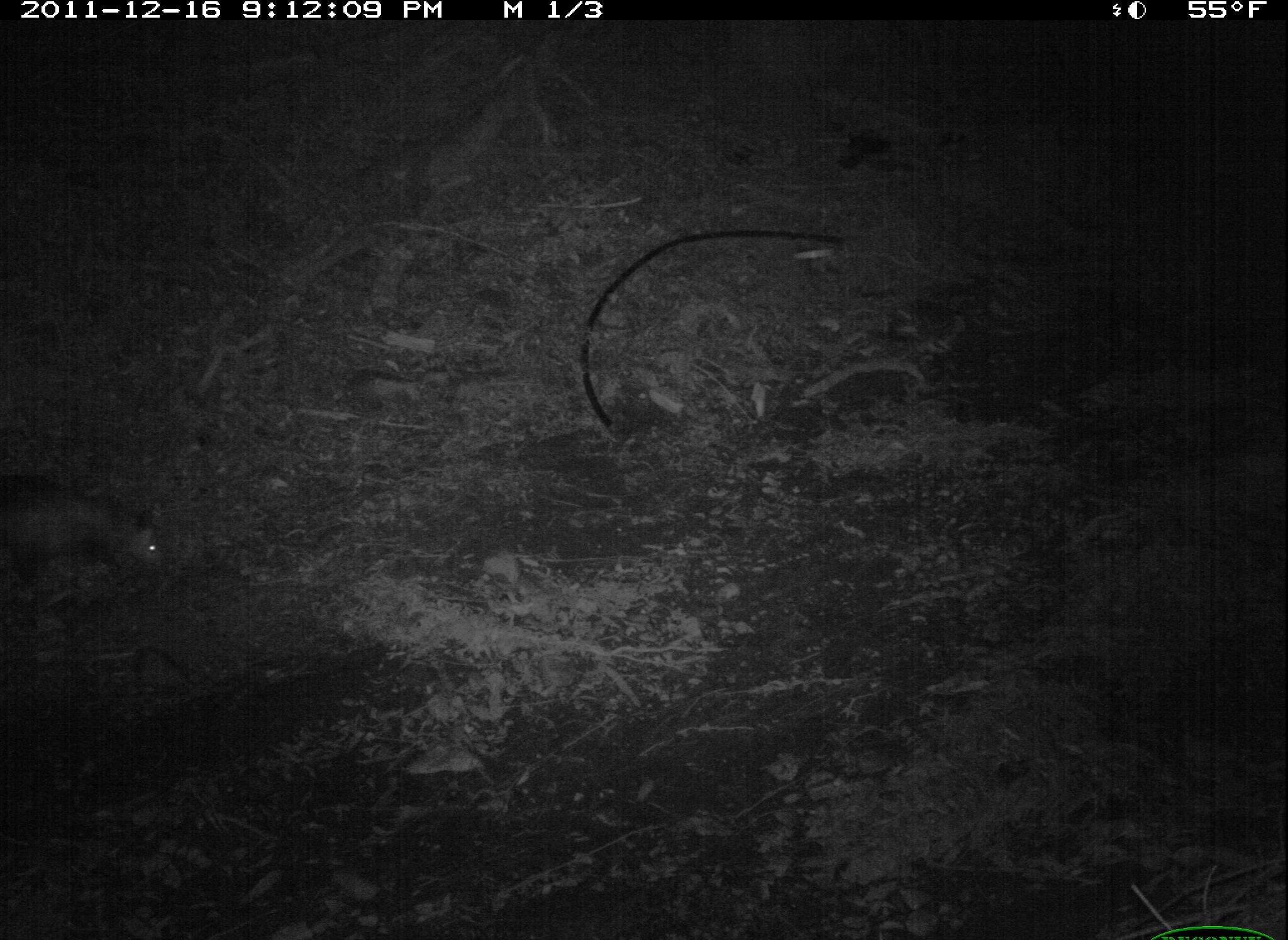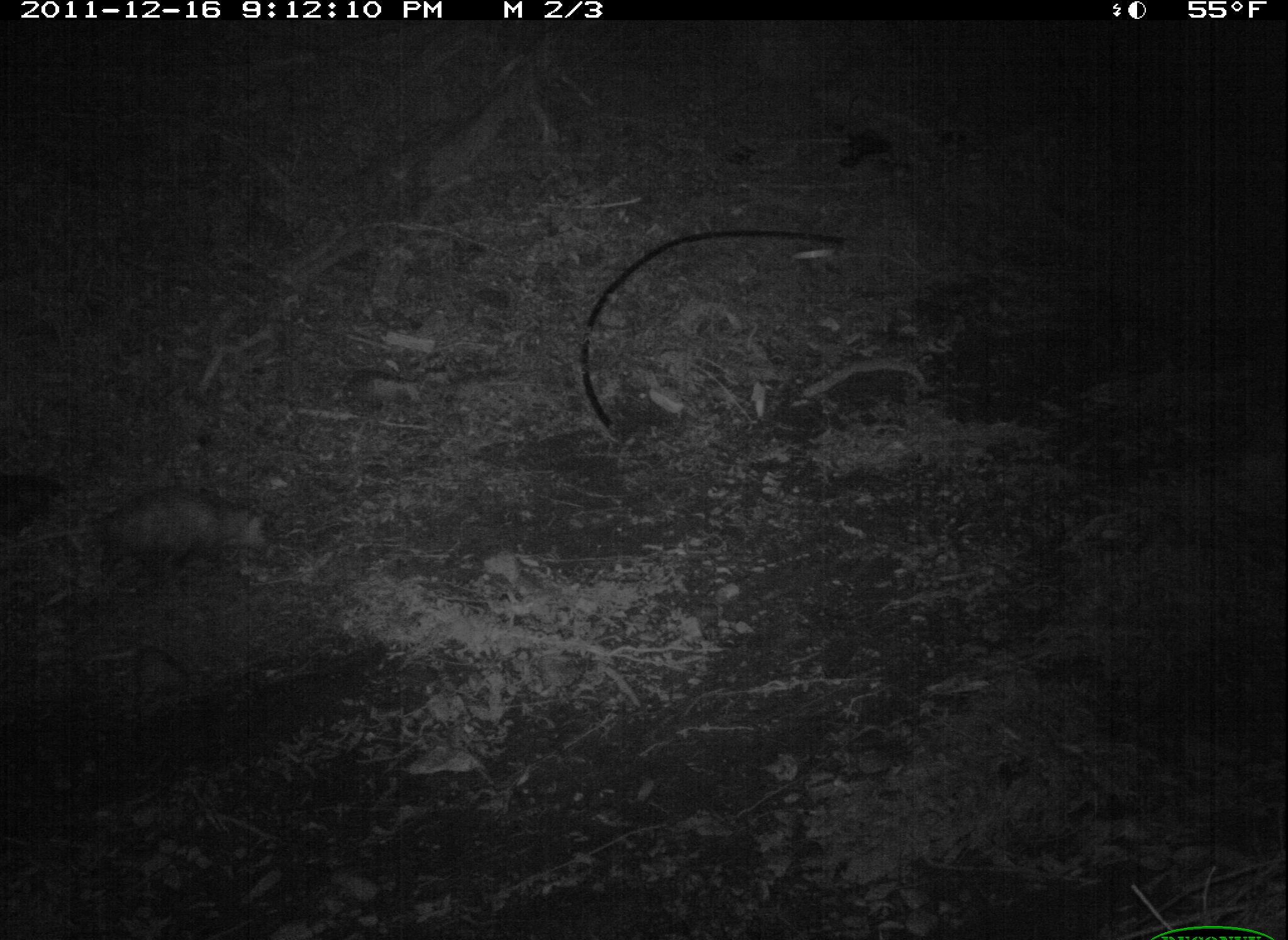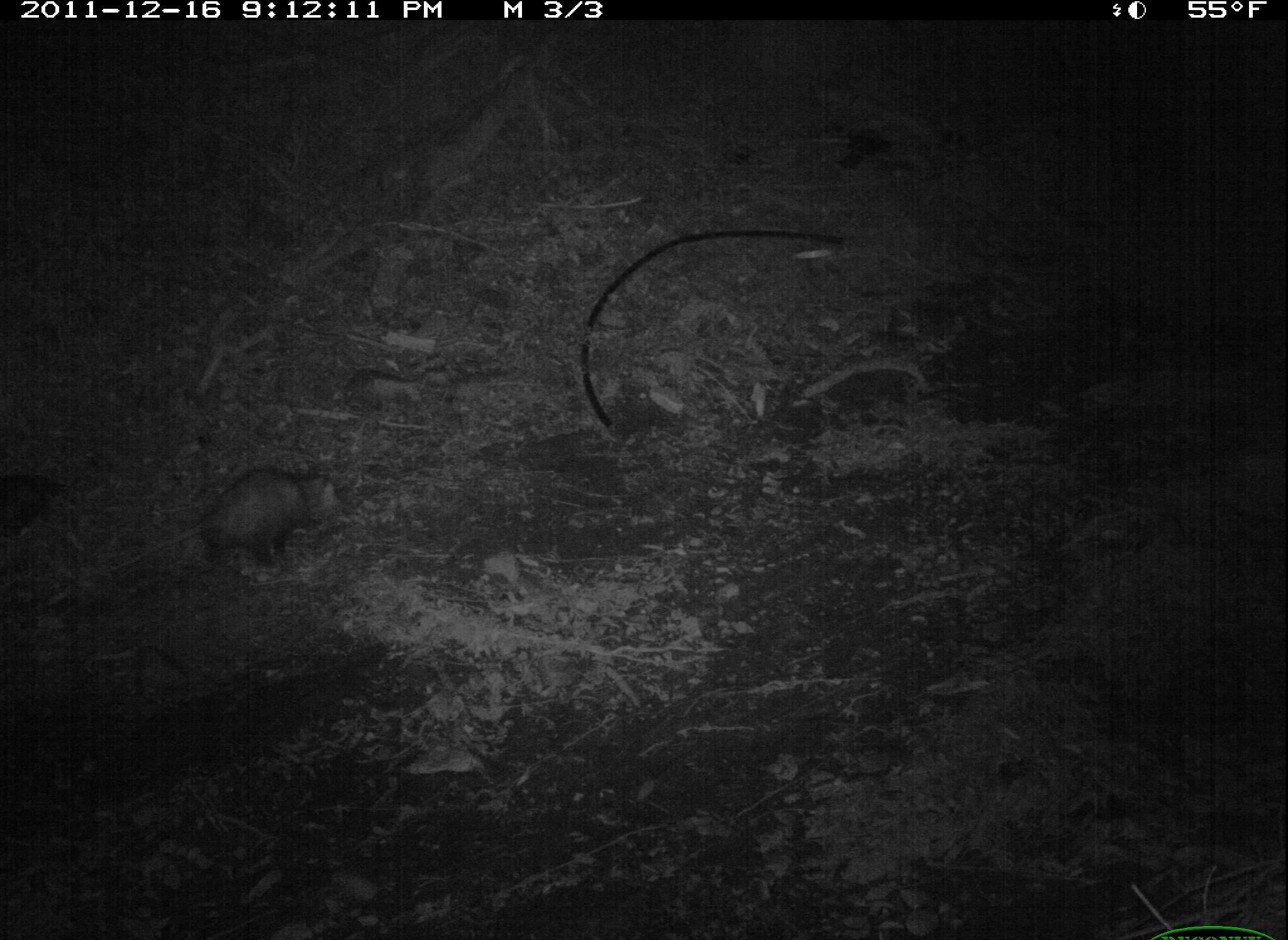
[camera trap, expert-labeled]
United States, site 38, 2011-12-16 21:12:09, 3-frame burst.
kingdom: Animalia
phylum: Chordata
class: Mammalia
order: Didelphimorphia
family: Didelphidae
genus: Didelphis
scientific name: Didelphis virginiana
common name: virginia opossum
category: opossum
Opossum (virginia opossum) (Didelphis virginiana).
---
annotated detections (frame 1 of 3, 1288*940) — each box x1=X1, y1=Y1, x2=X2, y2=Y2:
opossum: x1=0, y1=472, x2=182, y2=604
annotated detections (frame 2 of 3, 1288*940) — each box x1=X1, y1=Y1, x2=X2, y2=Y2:
opossum: x1=52, y1=469, x2=280, y2=602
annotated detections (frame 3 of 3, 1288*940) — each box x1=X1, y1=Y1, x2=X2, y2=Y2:
opossum: x1=153, y1=446, x2=359, y2=591